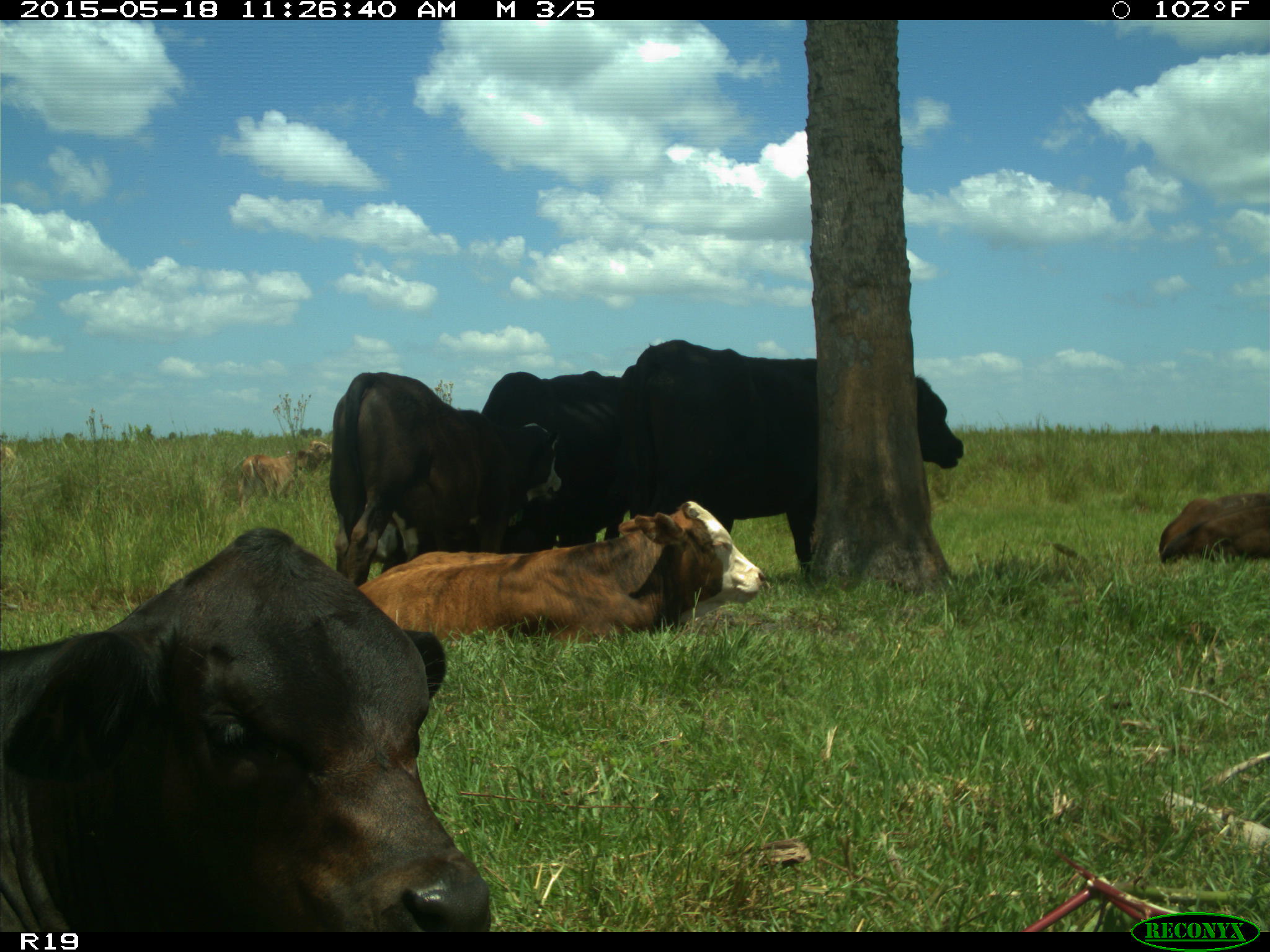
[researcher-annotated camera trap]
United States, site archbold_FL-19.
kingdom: Animalia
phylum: Chordata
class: Mammalia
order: Artiodactyla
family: Bovidae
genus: Bos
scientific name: Bos taurus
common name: domestic cow